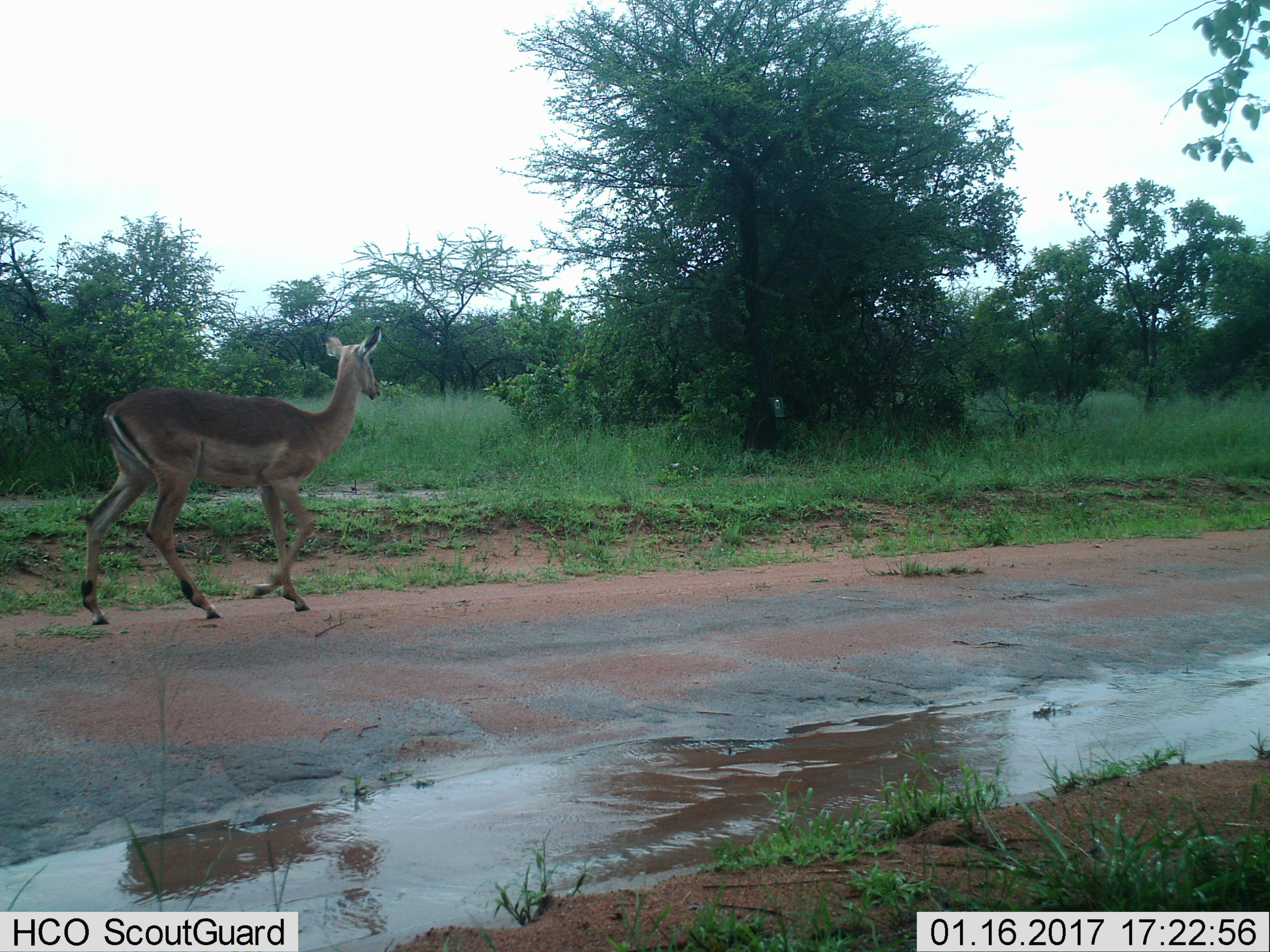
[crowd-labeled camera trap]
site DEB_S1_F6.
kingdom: Animalia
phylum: Chordata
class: Mammalia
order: Artiodactyla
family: Bovidae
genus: Aepyceros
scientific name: Aepyceros melampus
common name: impala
Impala (Aepyceros melampus), count 1. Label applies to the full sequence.